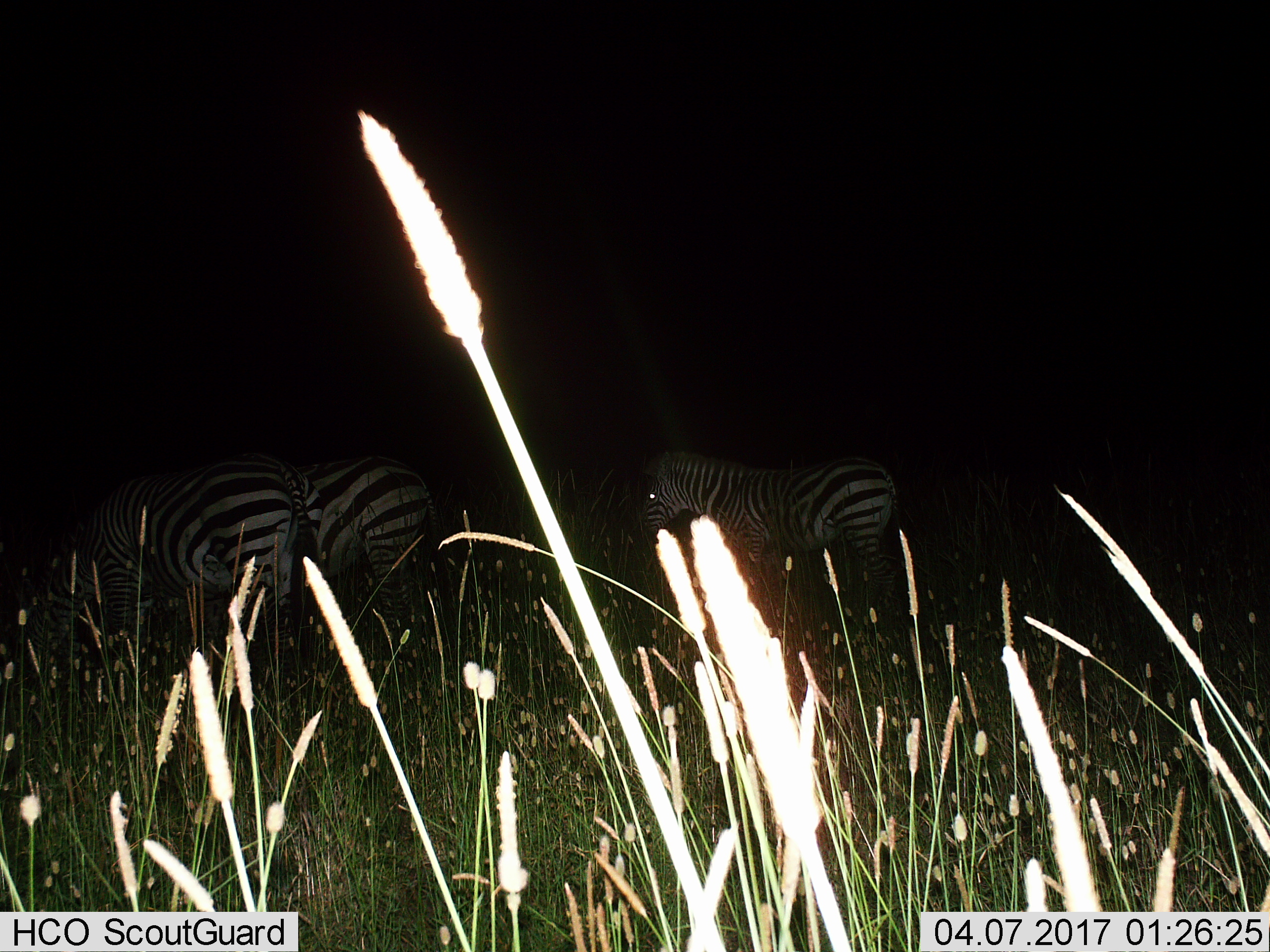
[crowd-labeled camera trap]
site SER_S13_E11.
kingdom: Animalia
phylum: Chordata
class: Mammalia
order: Perissodactyla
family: Equidae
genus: Equus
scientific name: Equus quagga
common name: plains zebra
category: zebraplains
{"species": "zebraplains (plains zebra) (Equus quagga)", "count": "3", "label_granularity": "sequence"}